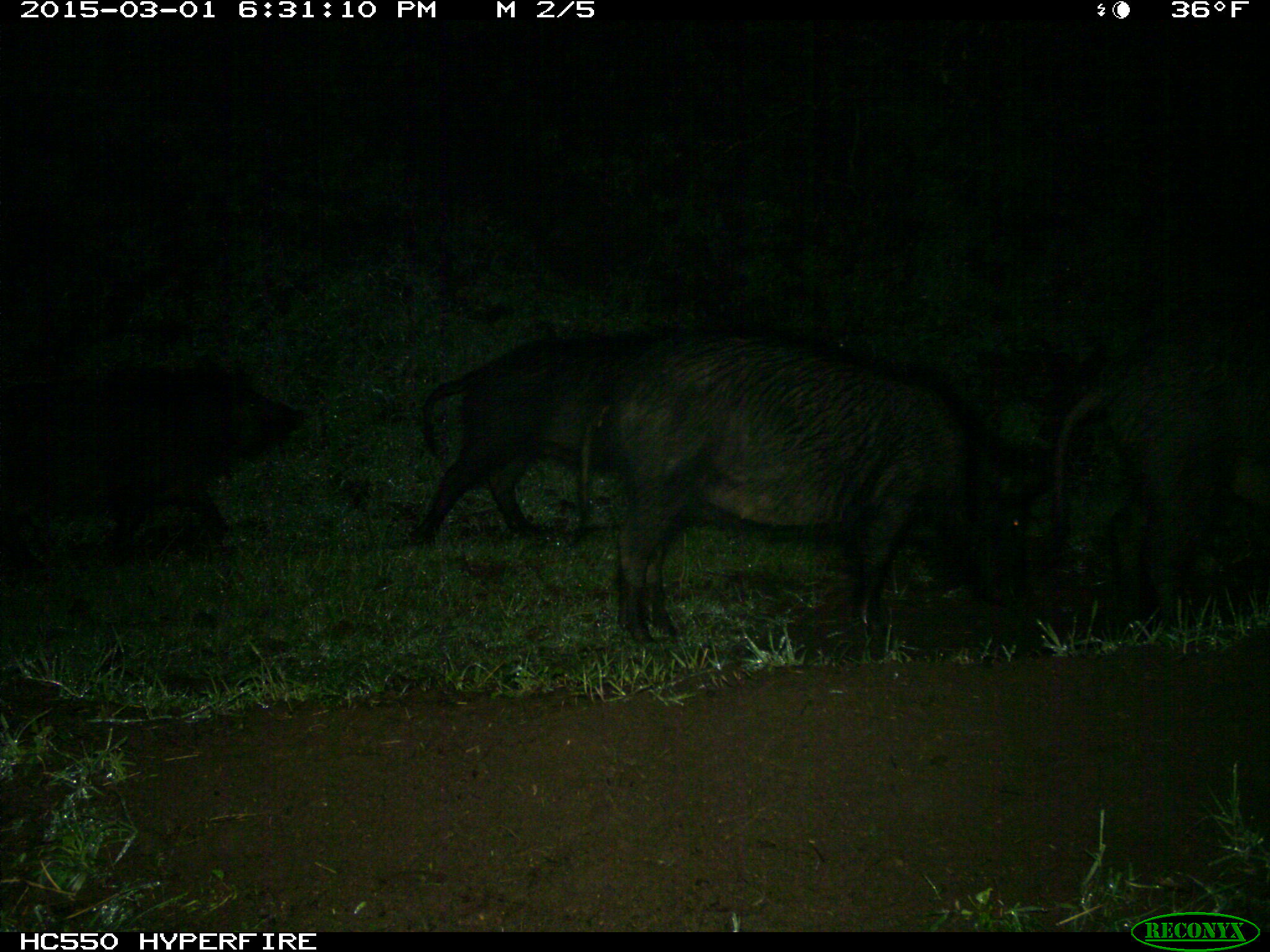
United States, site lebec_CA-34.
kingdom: Animalia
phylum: Chordata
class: Mammalia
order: Artiodactyla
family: Suidae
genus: Sus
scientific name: Sus scrofa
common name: wild boar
Sus scrofa (wild boar).